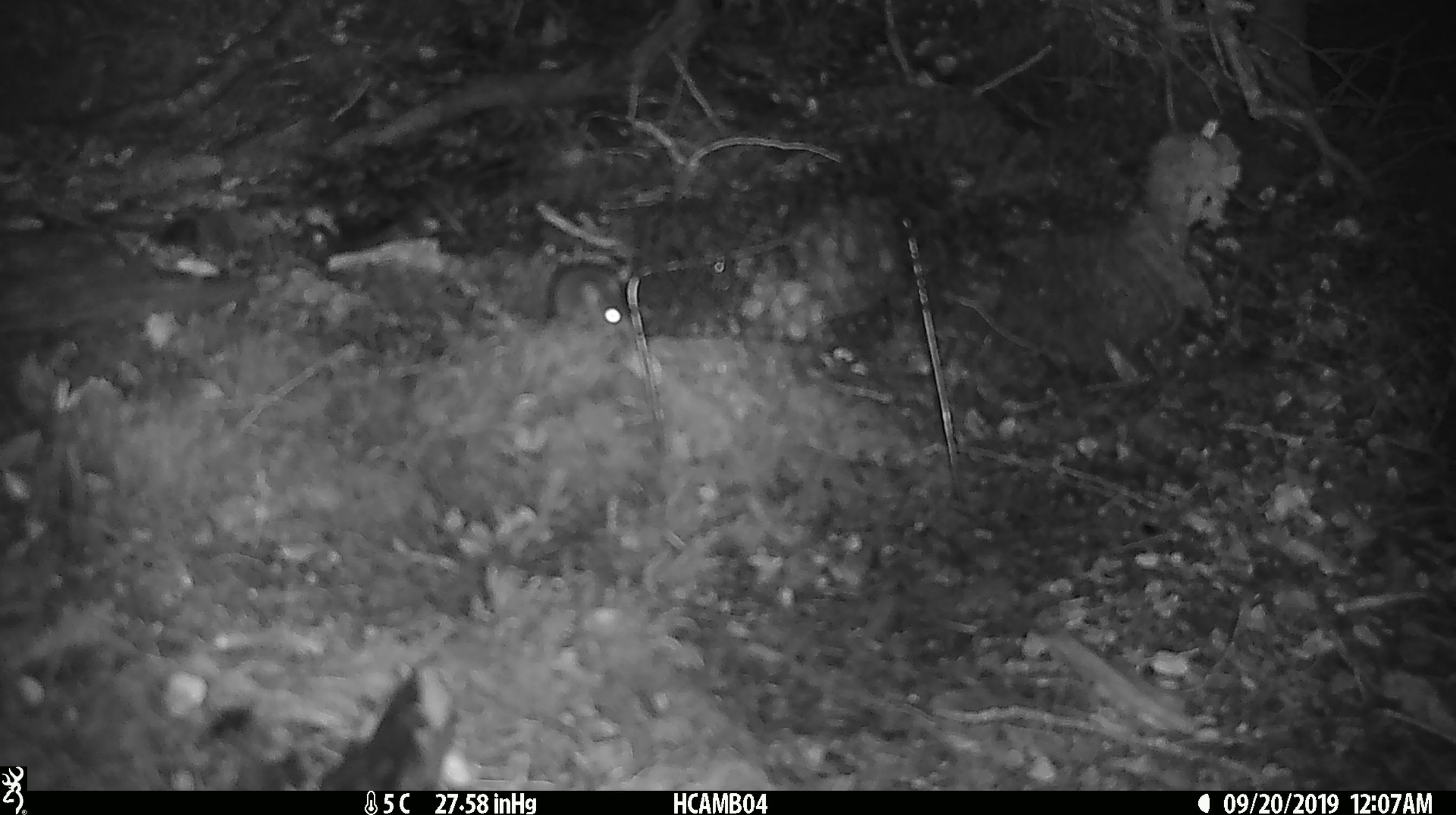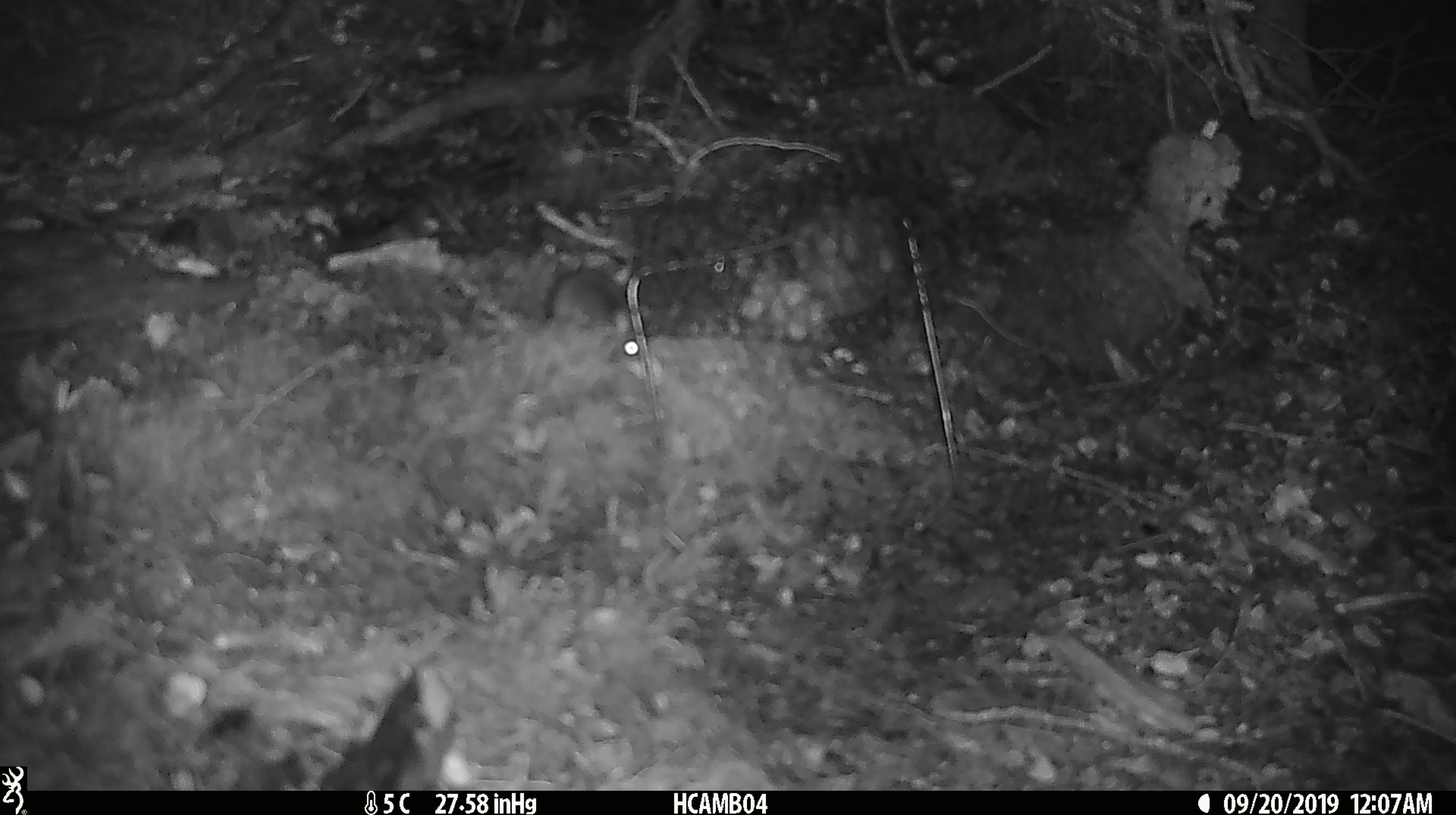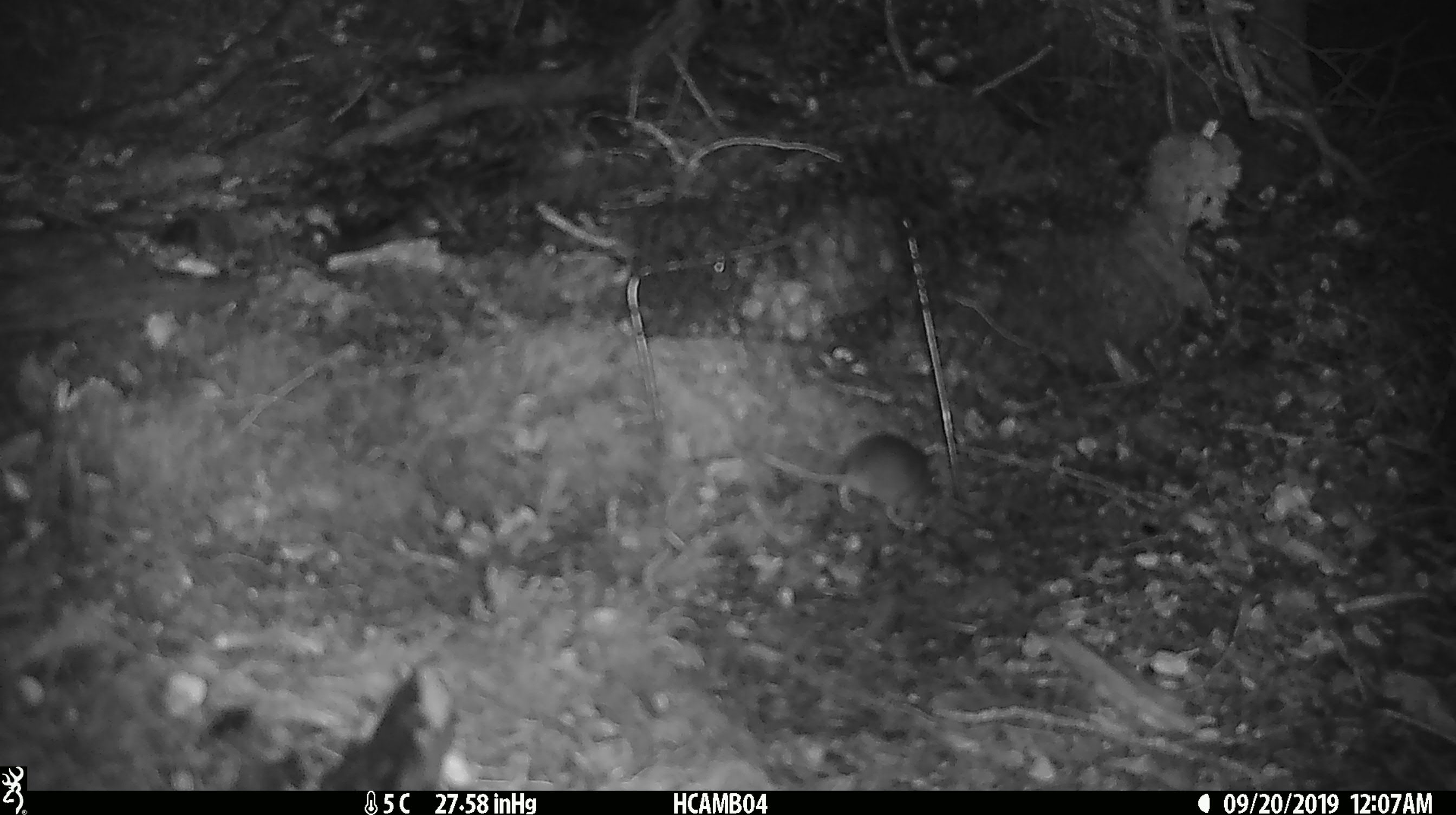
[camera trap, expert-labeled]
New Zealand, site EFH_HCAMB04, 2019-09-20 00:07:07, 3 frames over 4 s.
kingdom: Animalia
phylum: Chordata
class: Mammalia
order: Rodentia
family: Muridae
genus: Mus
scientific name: Mus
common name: mouse